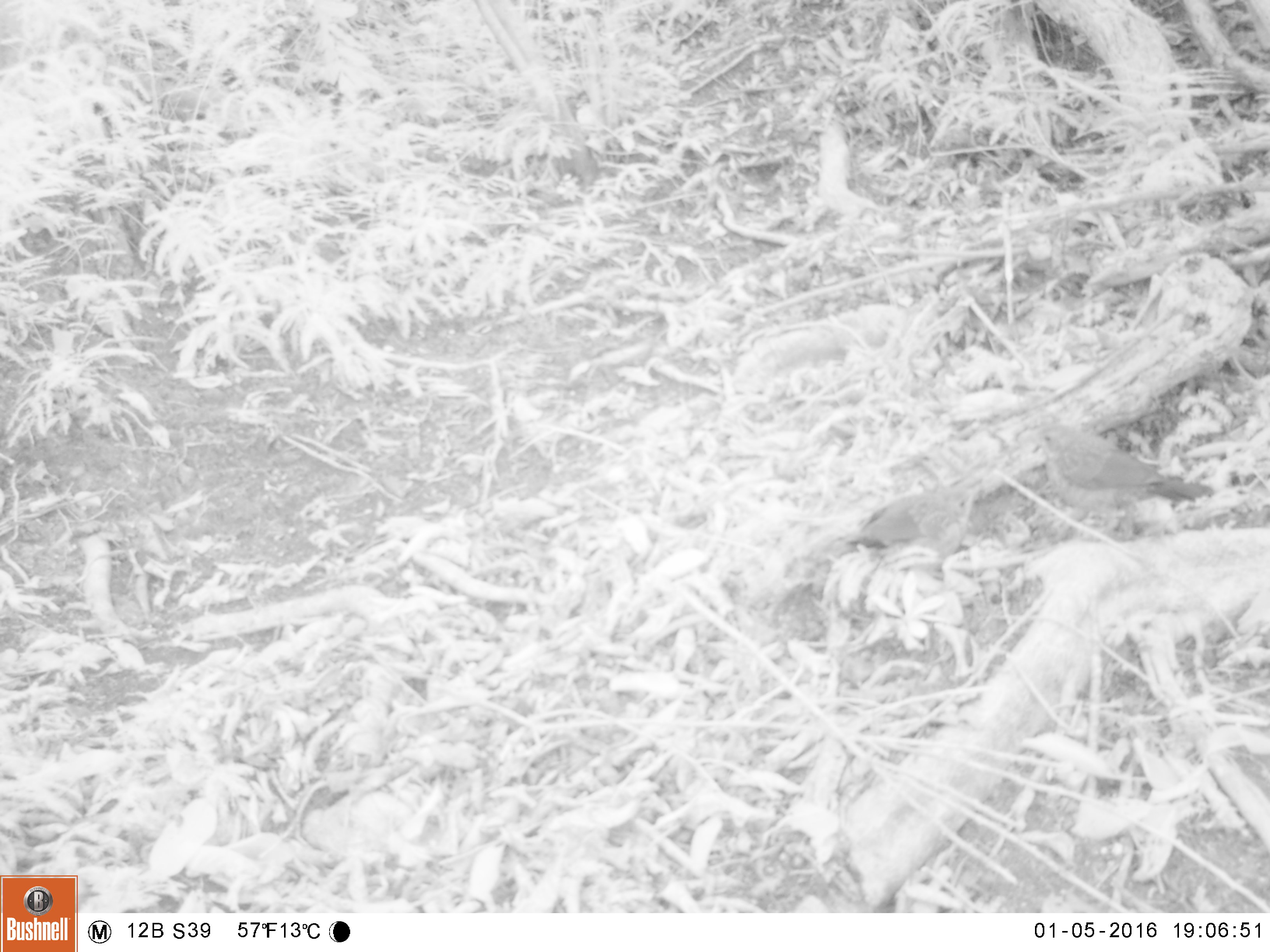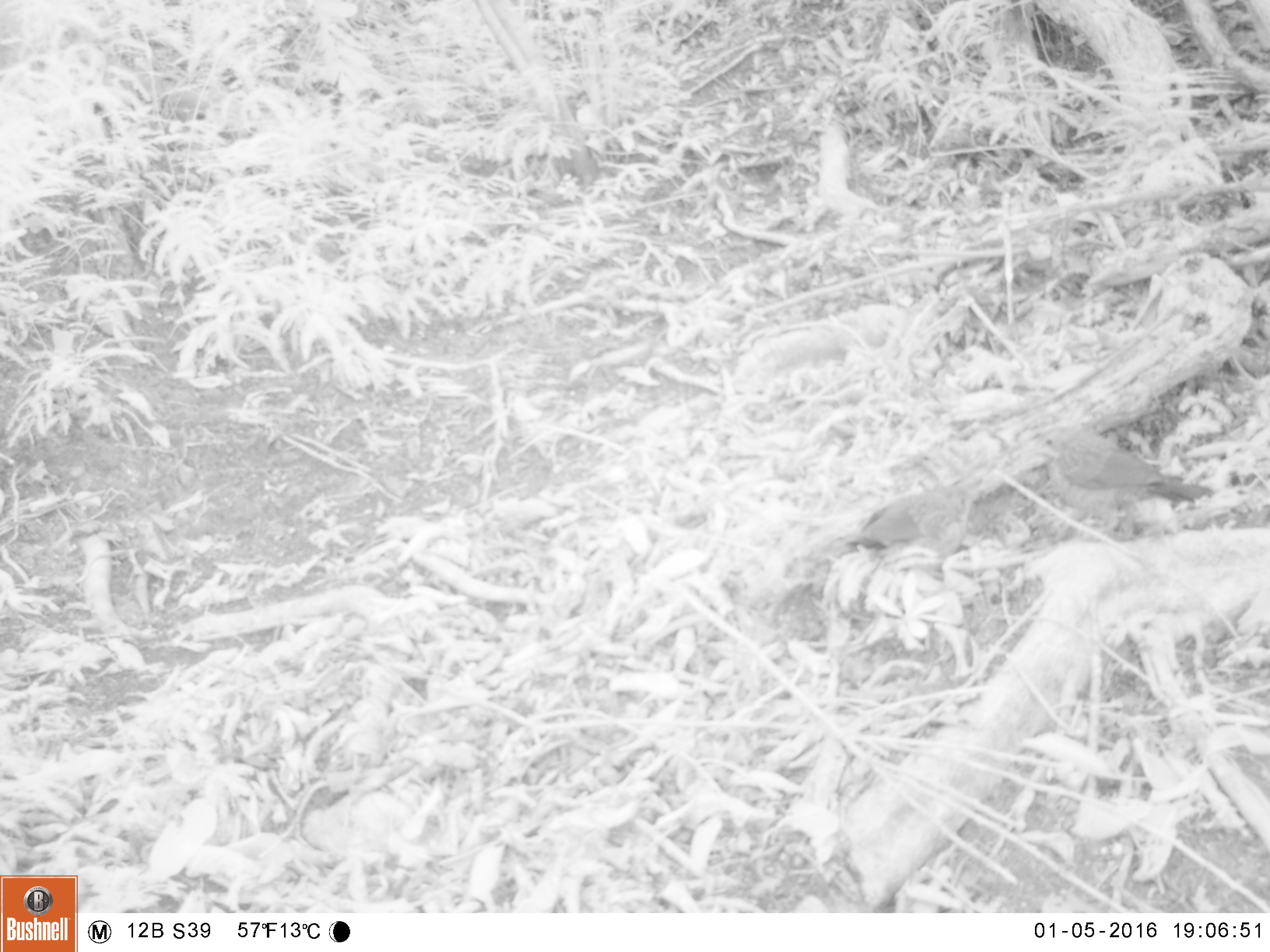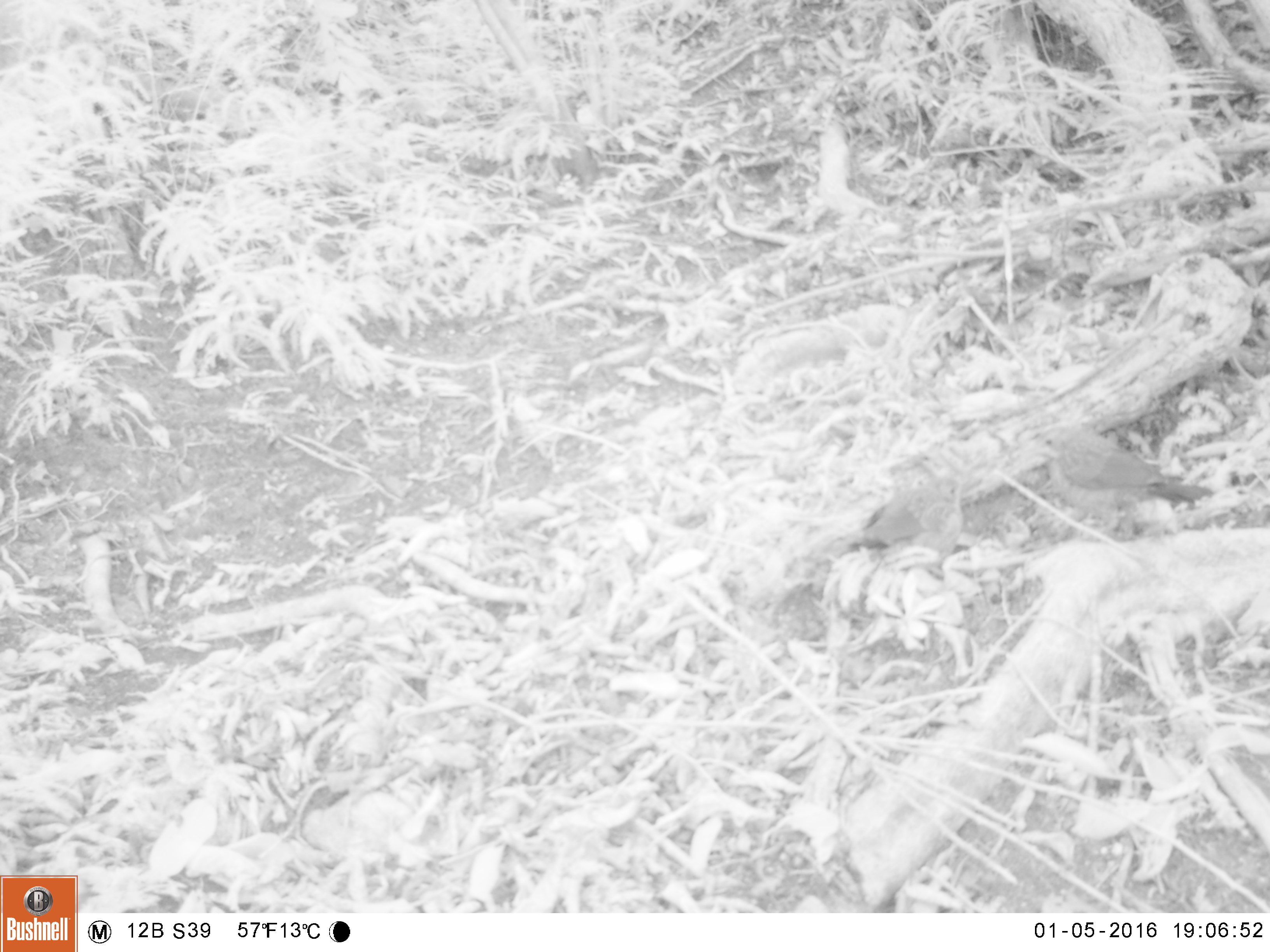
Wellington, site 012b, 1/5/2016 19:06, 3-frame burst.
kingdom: Animalia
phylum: Chordata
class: Aves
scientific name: Aves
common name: bird